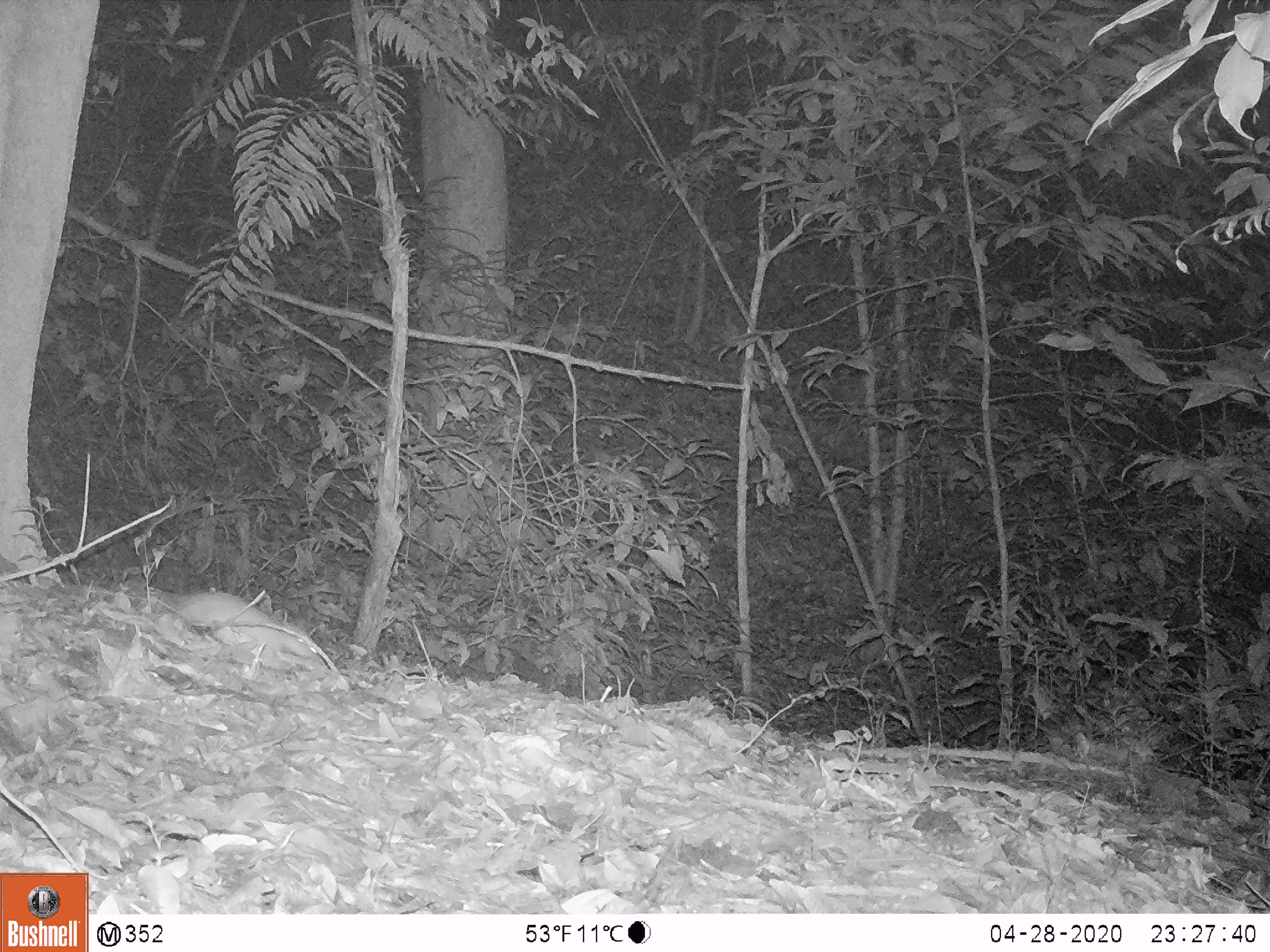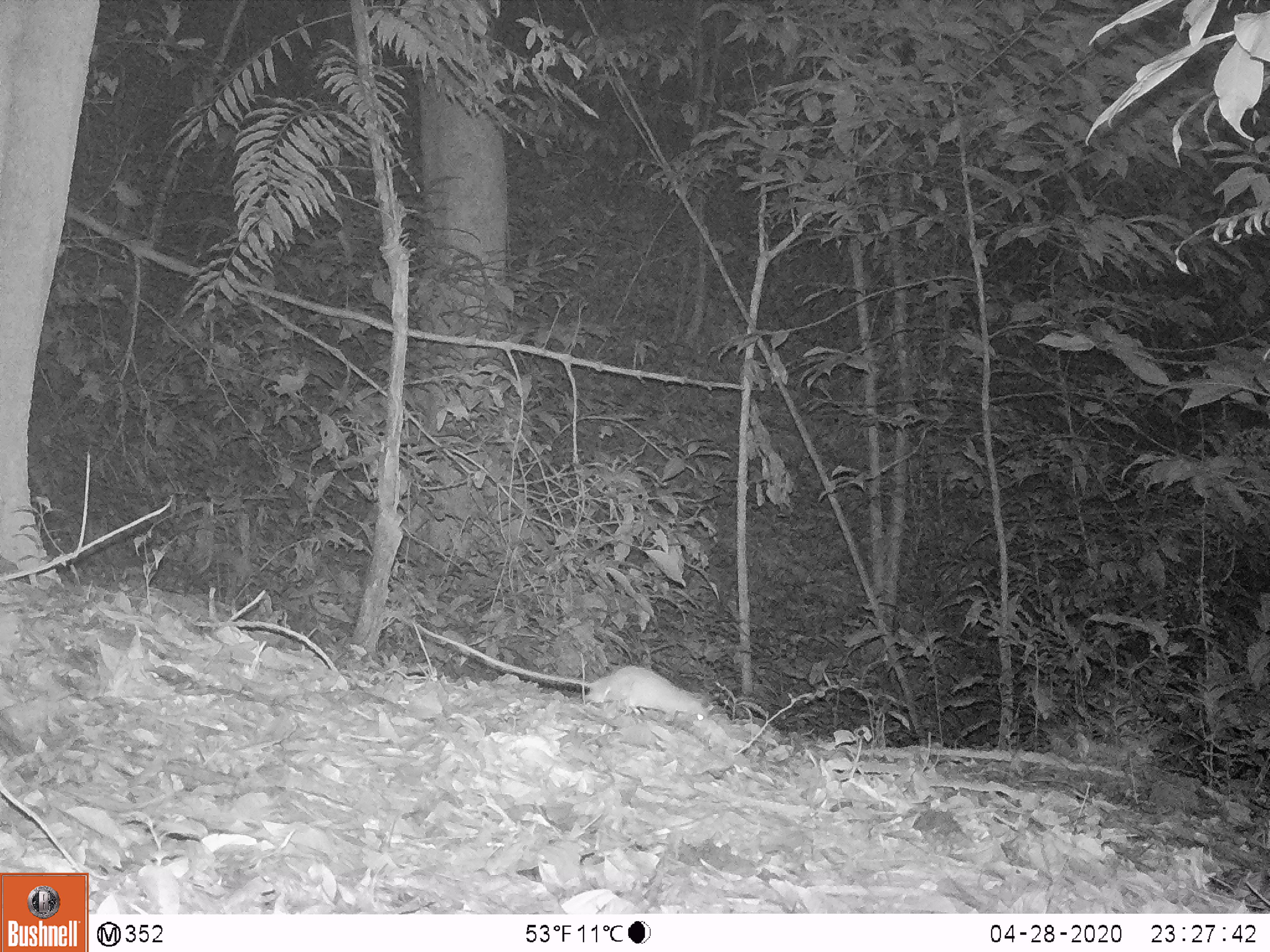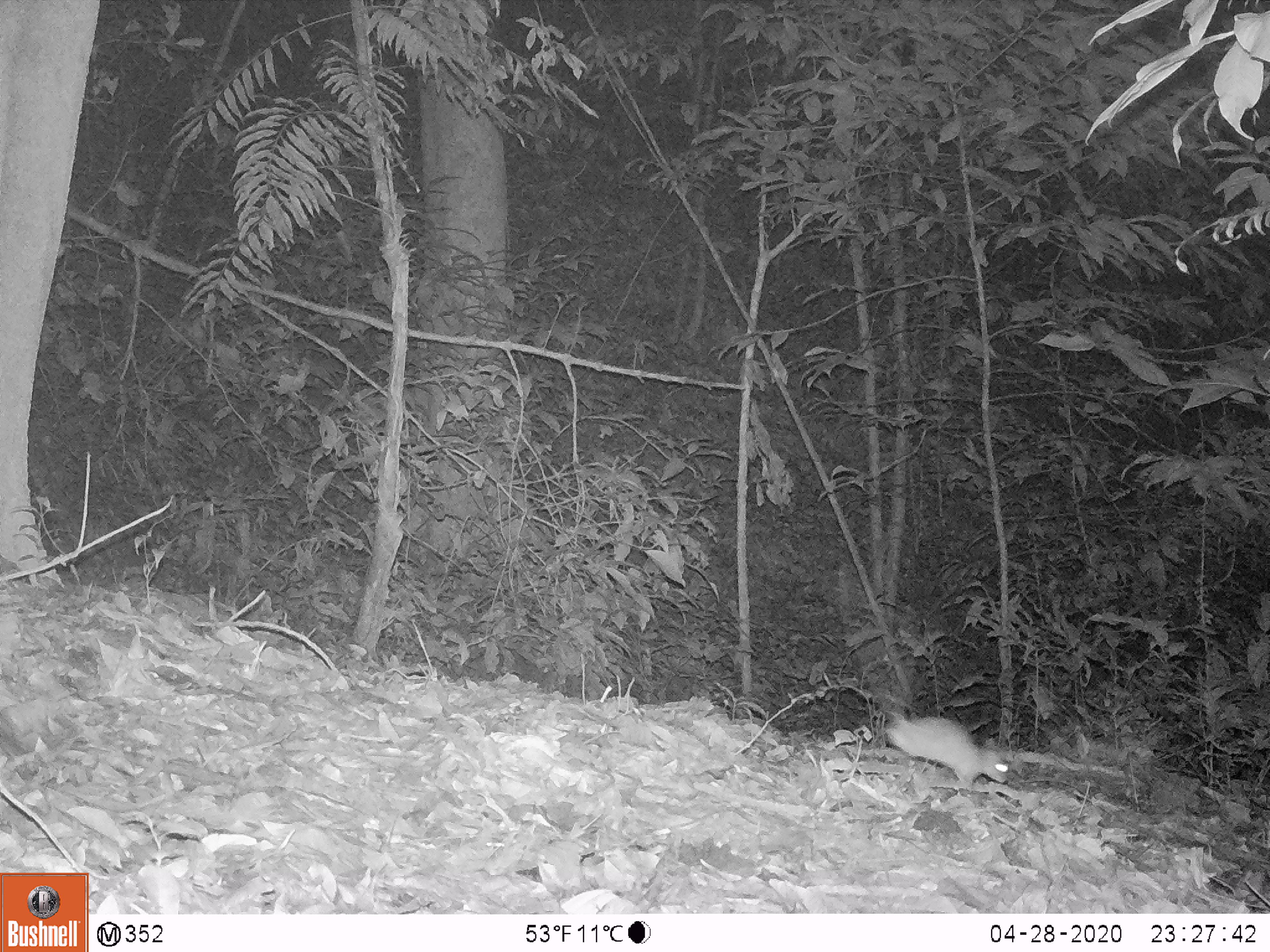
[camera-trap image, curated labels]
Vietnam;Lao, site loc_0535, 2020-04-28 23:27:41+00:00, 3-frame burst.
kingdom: Animalia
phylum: Chordata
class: Mammalia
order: Rodentia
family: Muridae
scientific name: Muridae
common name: old-world mice and rats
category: unidentified murid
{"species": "unidentified murid (old-world mice and rats) (Muridae)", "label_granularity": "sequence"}